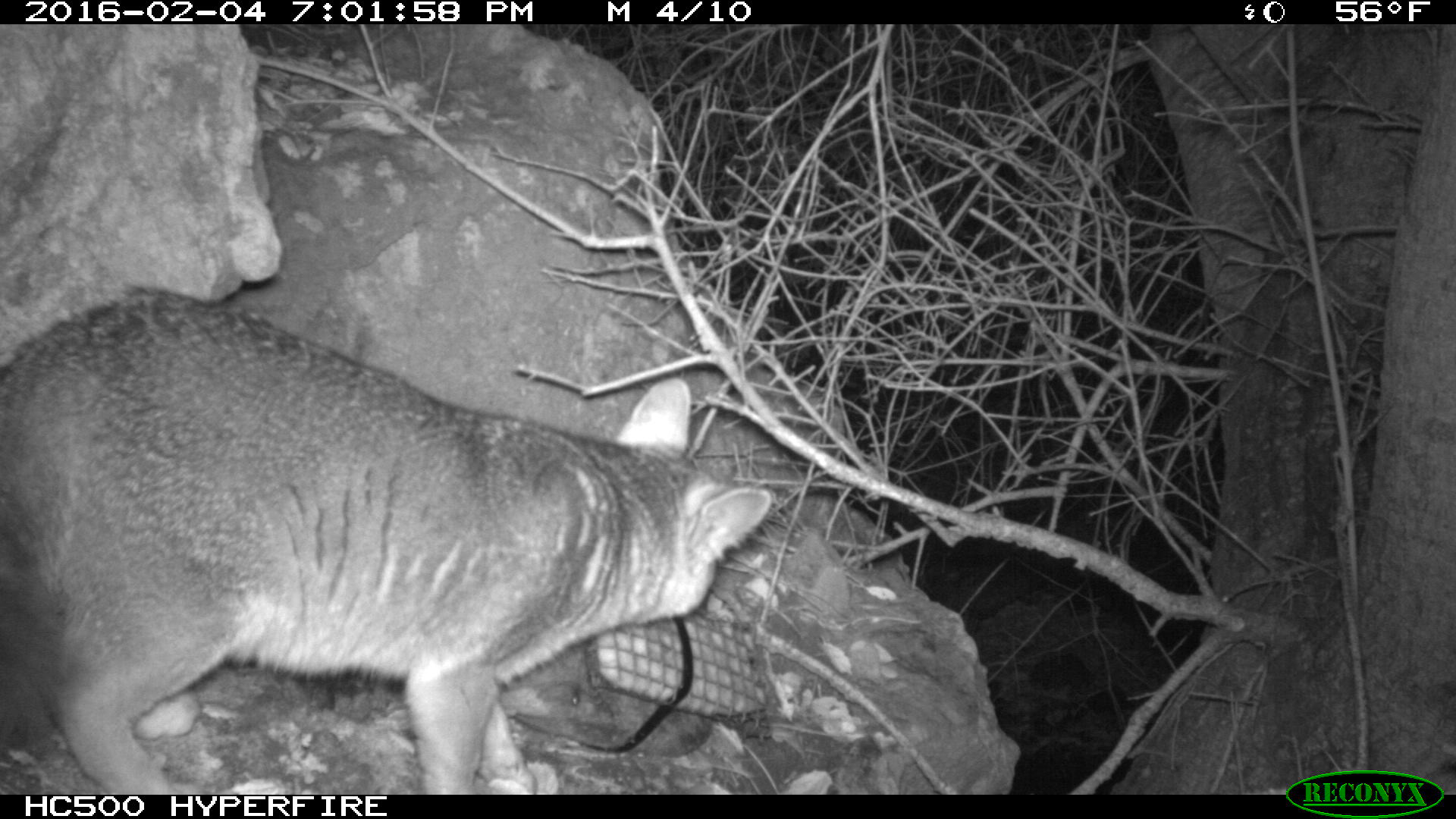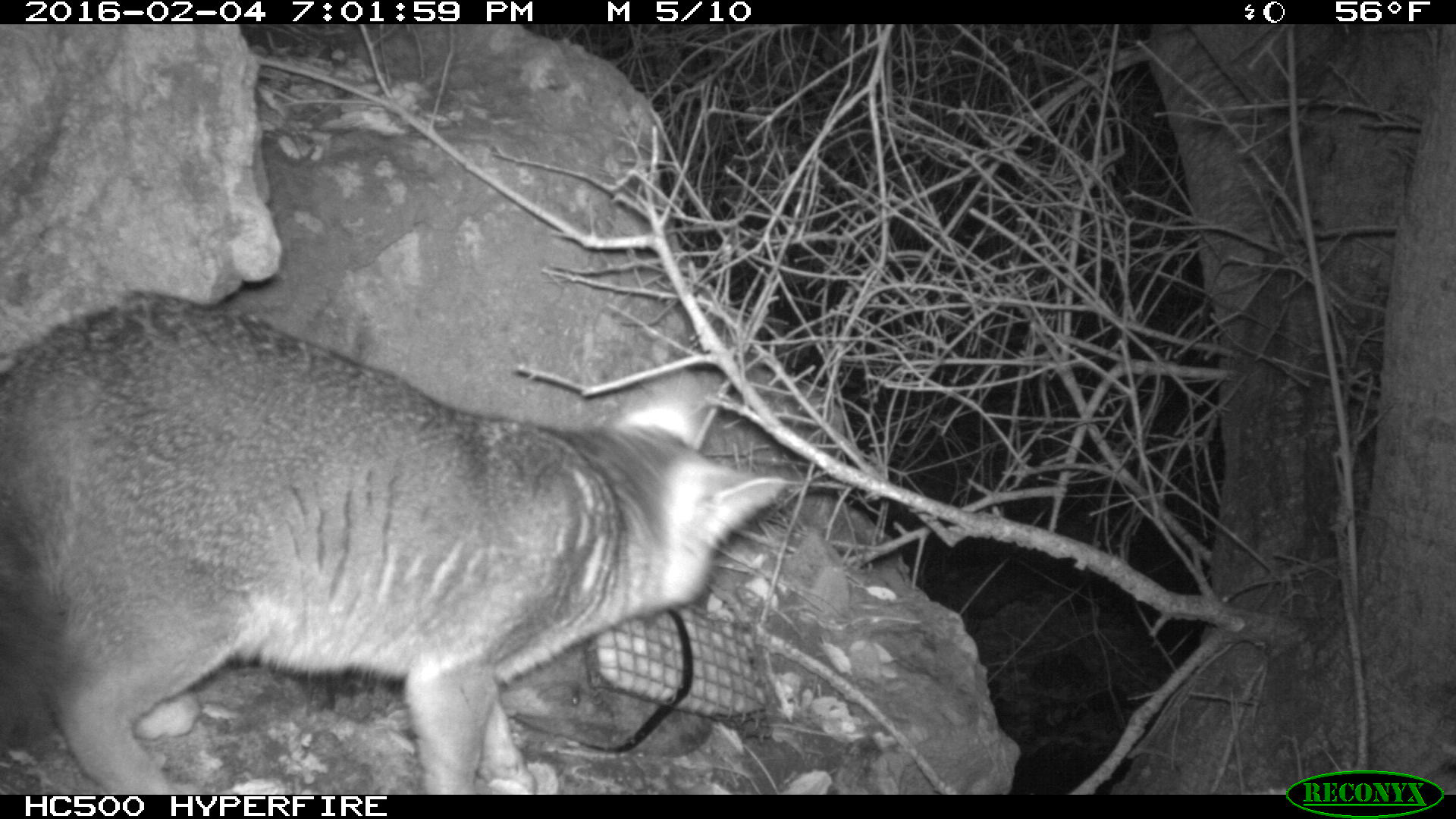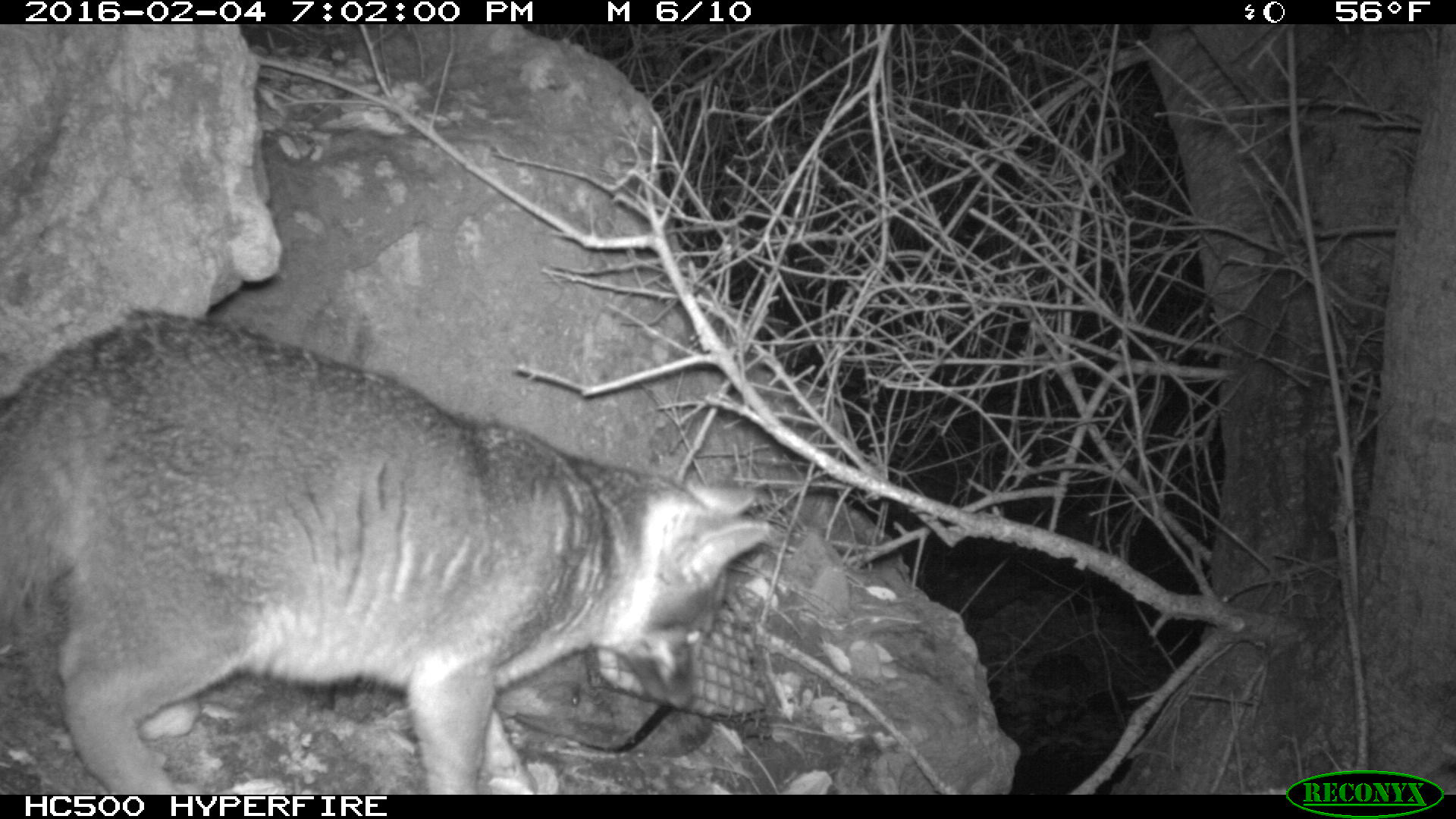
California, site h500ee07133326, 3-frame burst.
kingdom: Animalia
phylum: Chordata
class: Mammalia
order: Carnivora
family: Canidae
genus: Urocyon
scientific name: Urocyon littoralis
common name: island fox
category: fox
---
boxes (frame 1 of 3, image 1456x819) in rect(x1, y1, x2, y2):
fox: rect(0, 286, 770, 794)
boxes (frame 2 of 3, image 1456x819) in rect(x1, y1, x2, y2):
fox: rect(0, 290, 784, 794)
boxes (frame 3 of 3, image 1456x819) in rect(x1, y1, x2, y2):
fox: rect(0, 306, 769, 794)